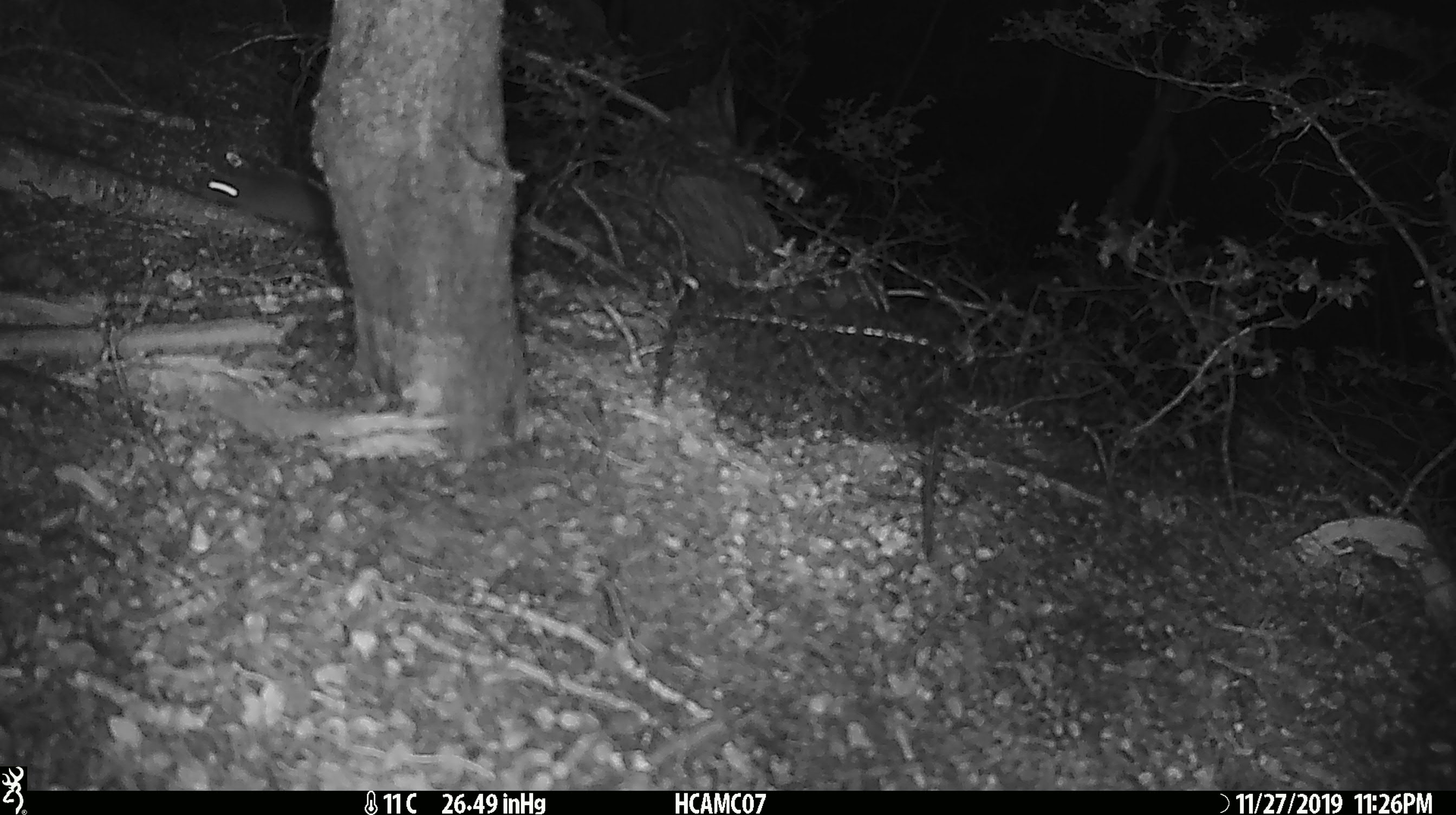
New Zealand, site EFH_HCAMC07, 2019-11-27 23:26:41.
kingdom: Animalia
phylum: Chordata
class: Mammalia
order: Rodentia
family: Muridae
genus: Mus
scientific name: Mus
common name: mouse